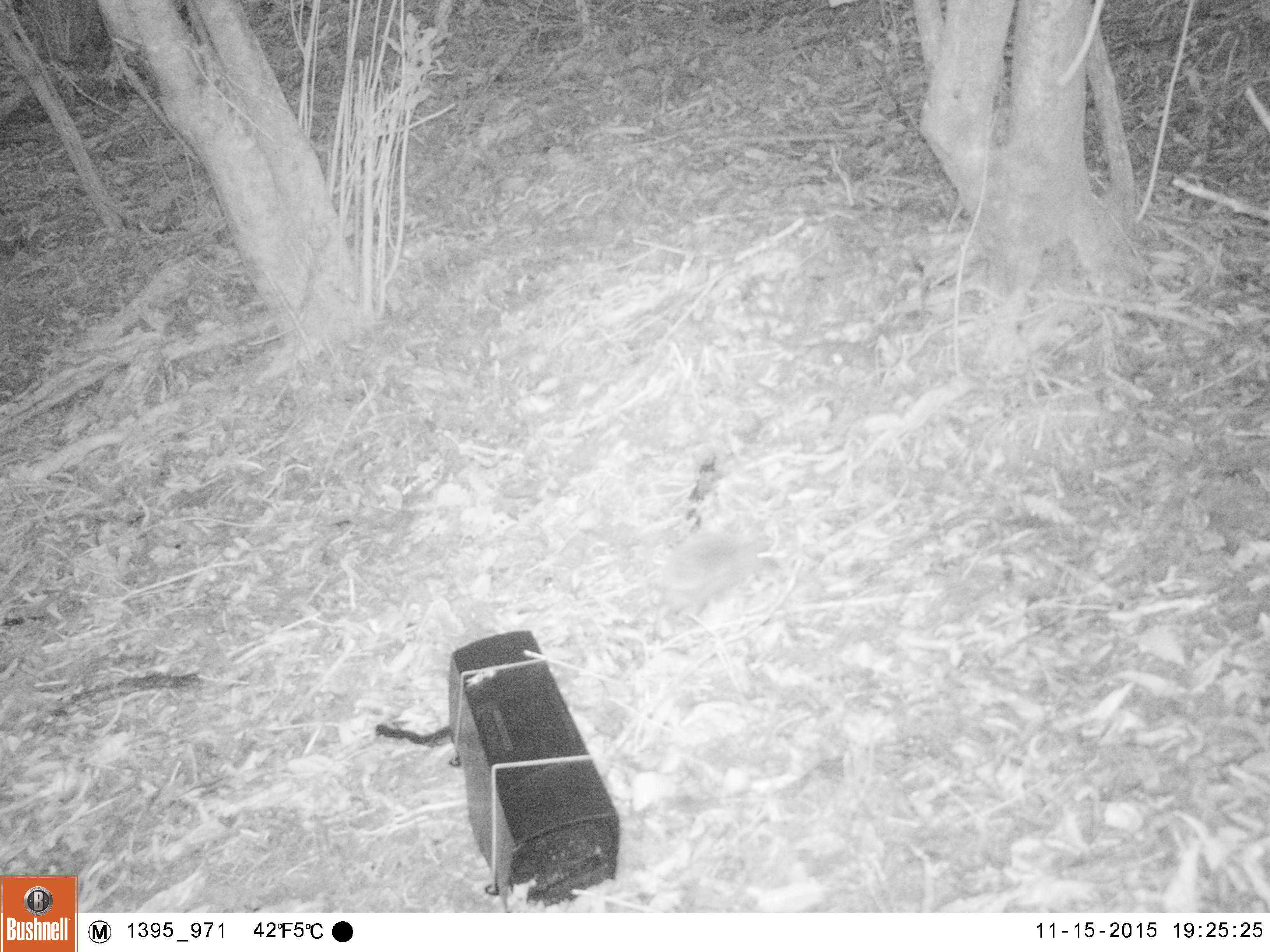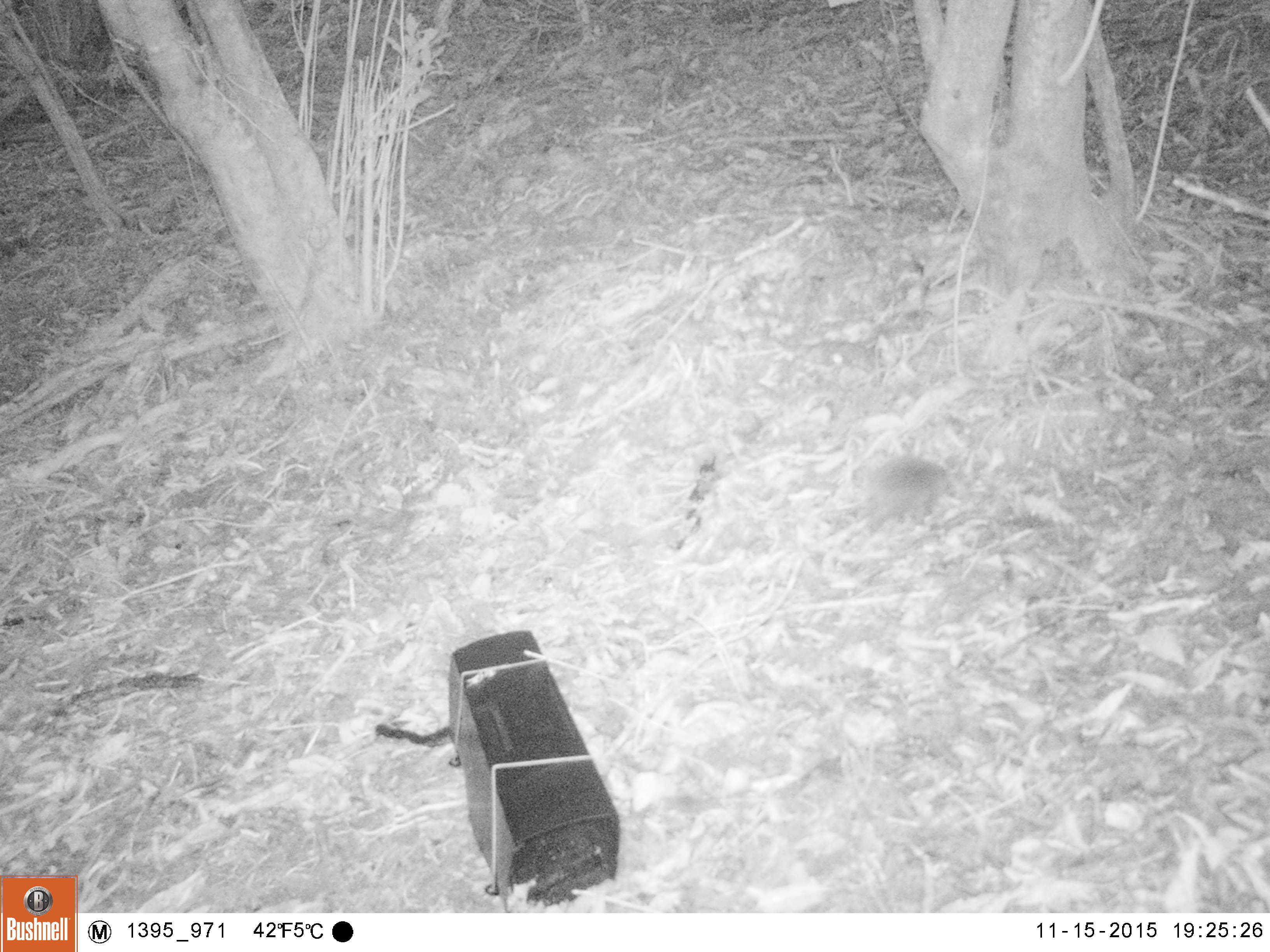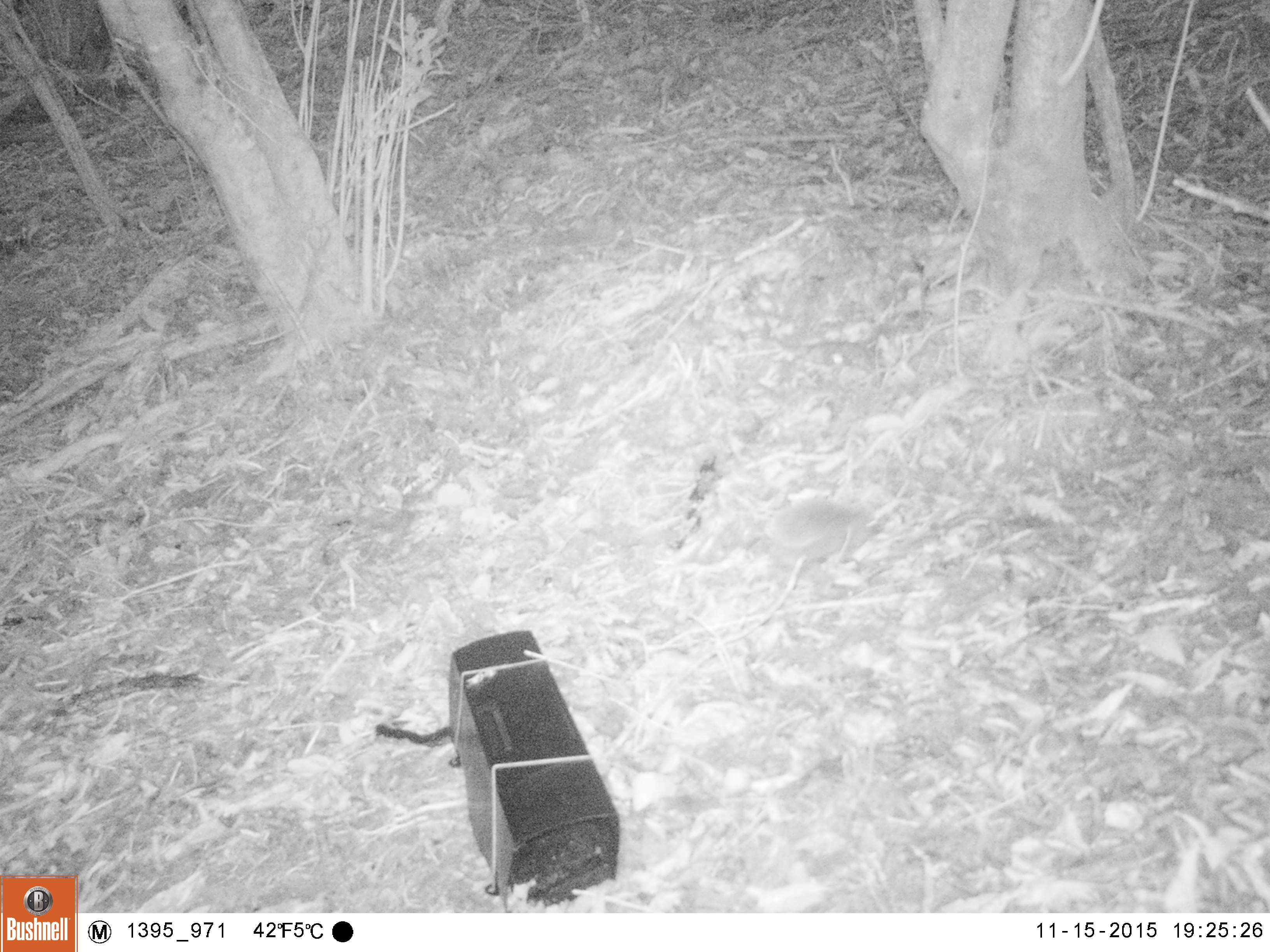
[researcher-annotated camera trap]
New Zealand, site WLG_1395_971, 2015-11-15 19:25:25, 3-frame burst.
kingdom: Animalia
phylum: Chordata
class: Mammalia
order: Eulipotyphla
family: Erinaceidae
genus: Erinaceus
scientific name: Erinaceus europaeus europaeus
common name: european hedgehog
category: hedgehog